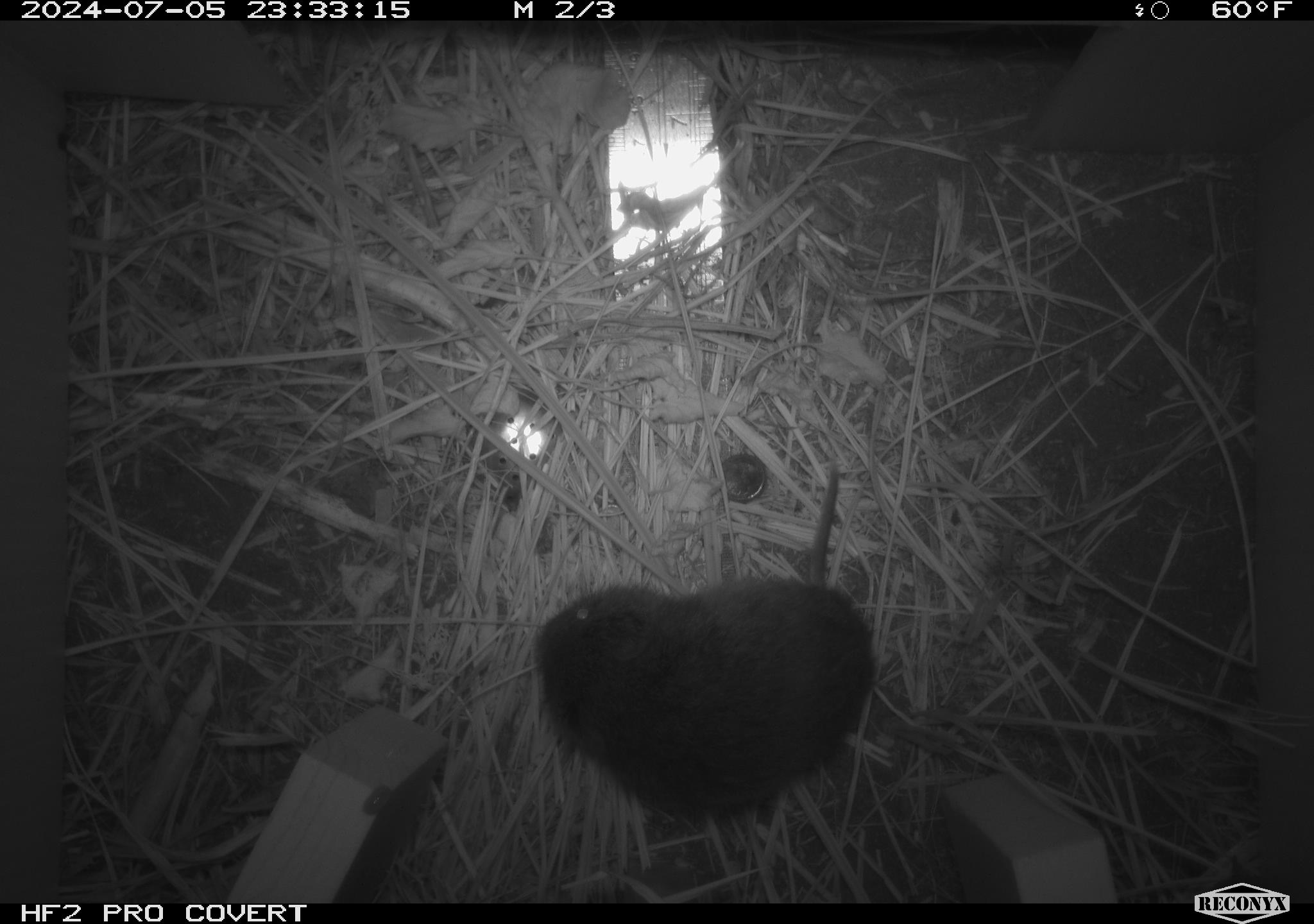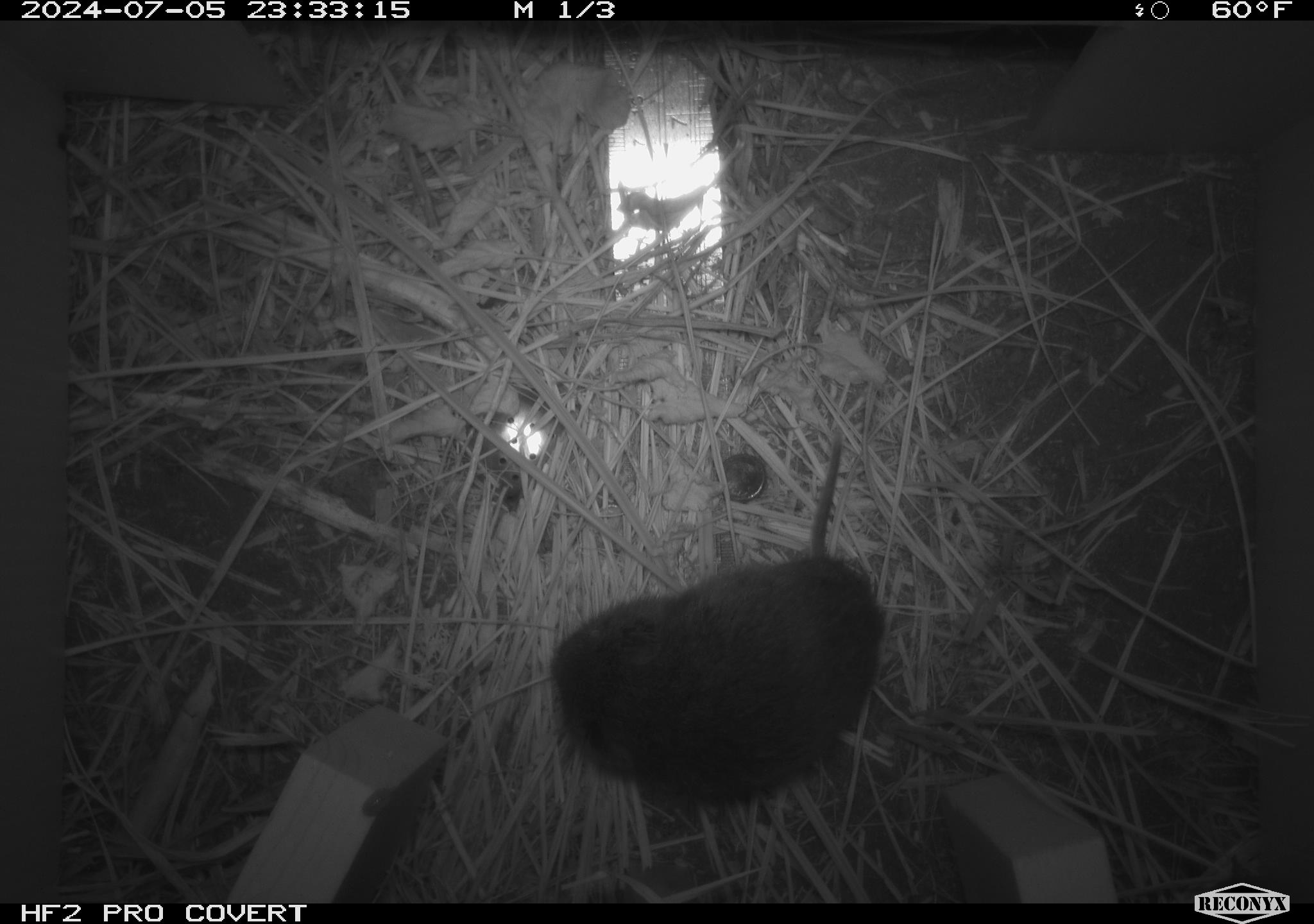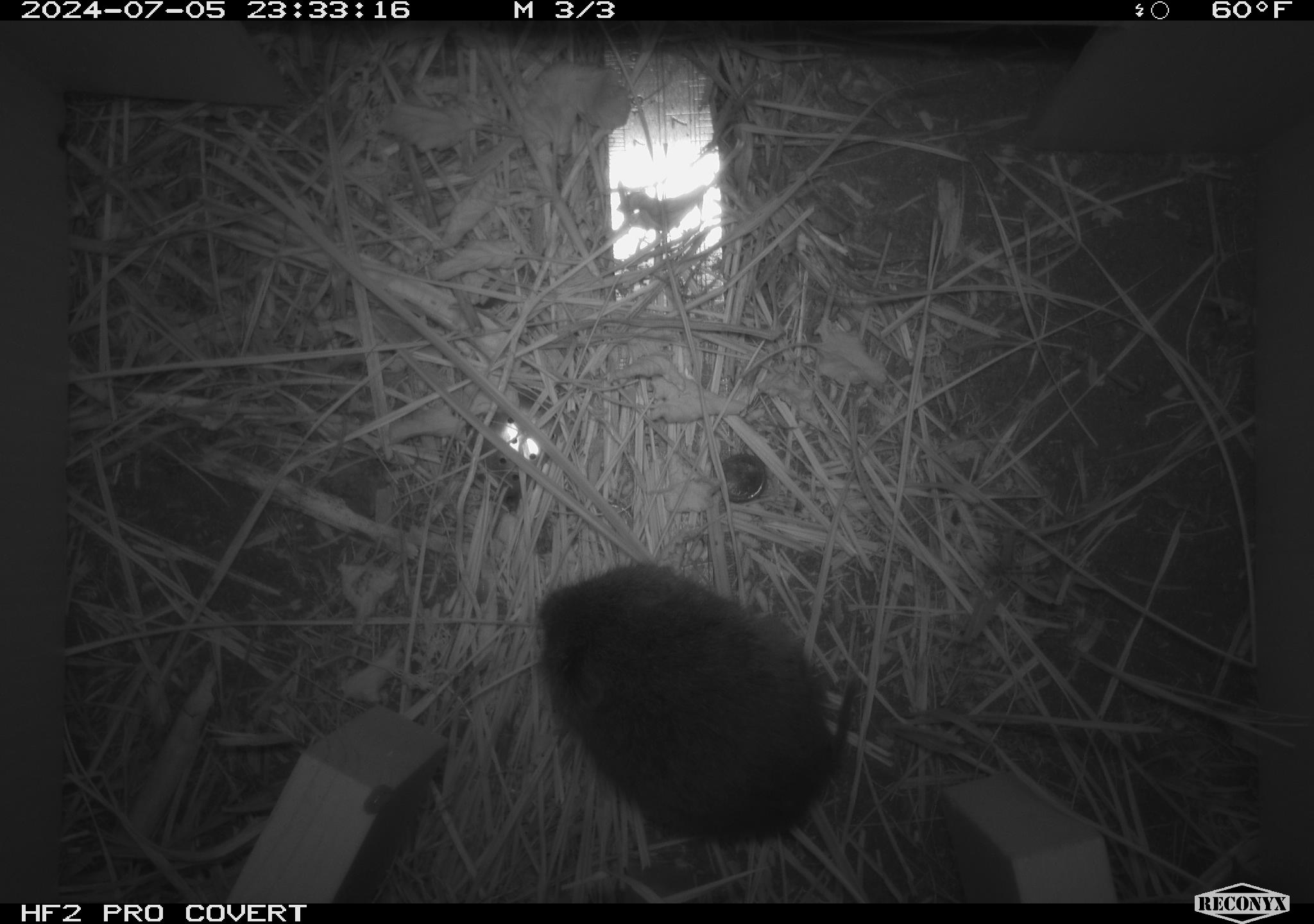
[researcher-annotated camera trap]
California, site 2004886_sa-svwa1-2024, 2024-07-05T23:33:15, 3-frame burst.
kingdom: Animalia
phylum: Chordata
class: Mammalia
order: Rodentia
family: Cricetidae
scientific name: Arvicolinae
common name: voles, lemmings, and muskrats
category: arvicolinae subfamily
Arvicolinae subfamily (voles, lemmings, and muskrats) (Arvicolinae).